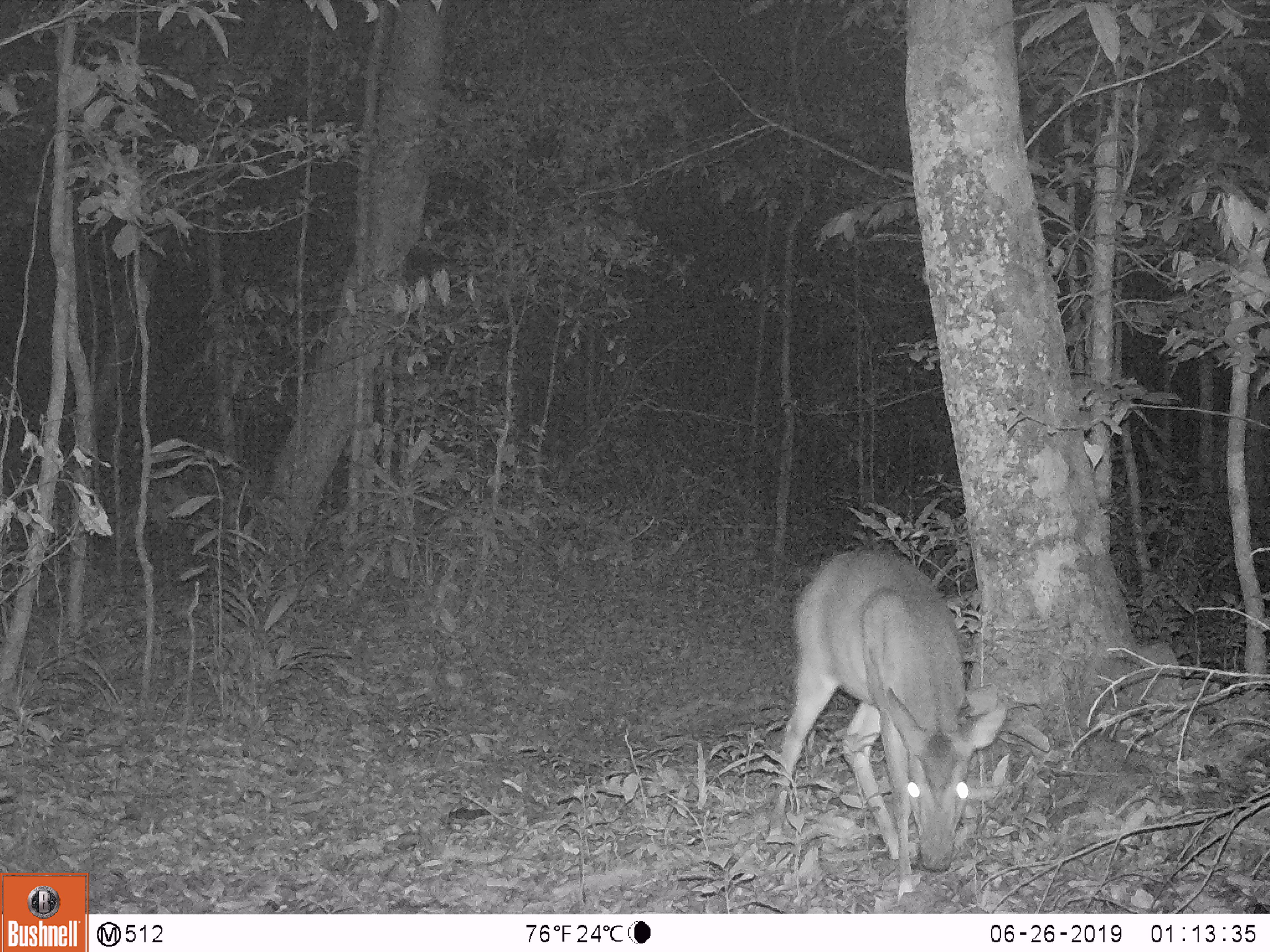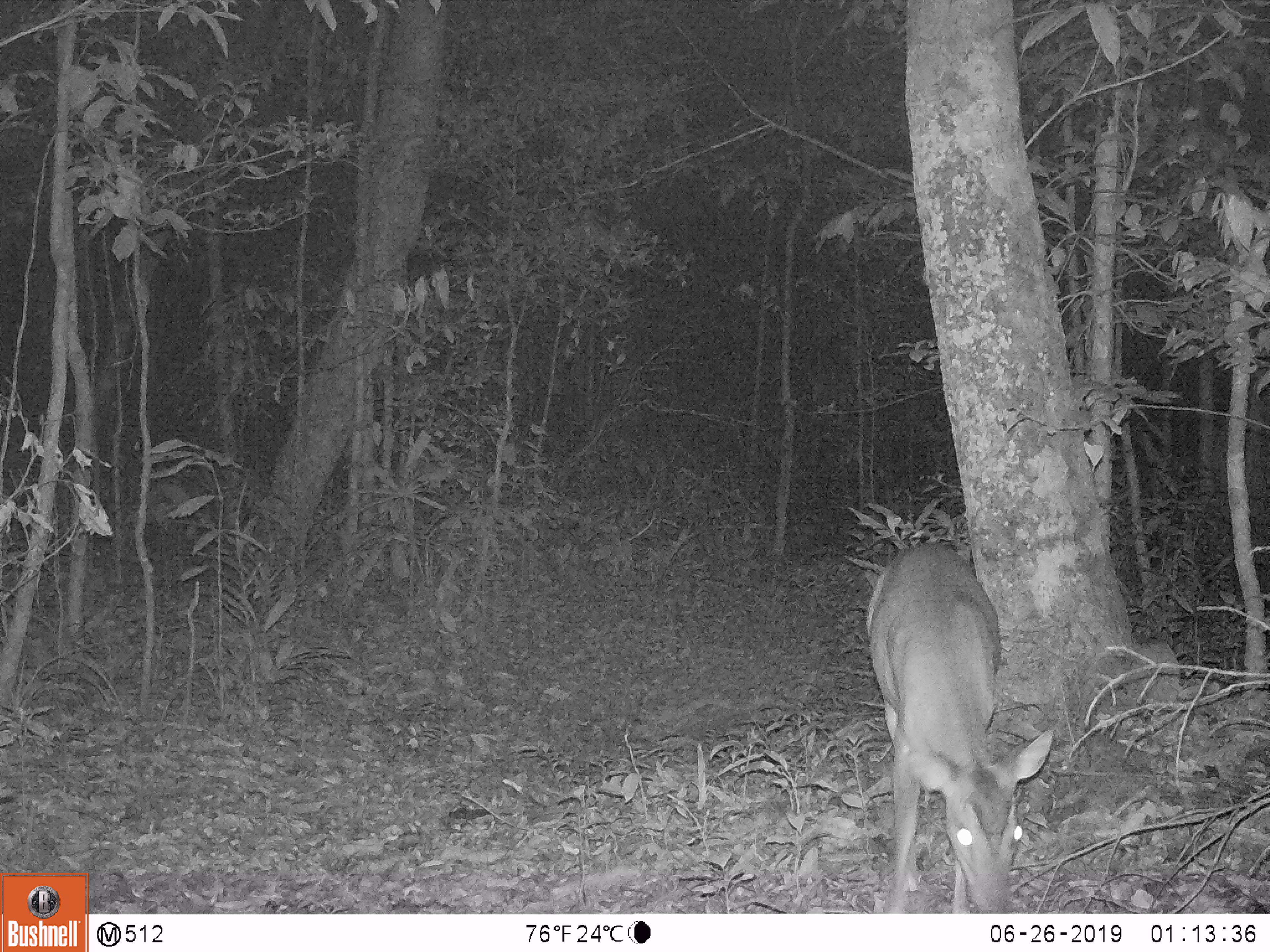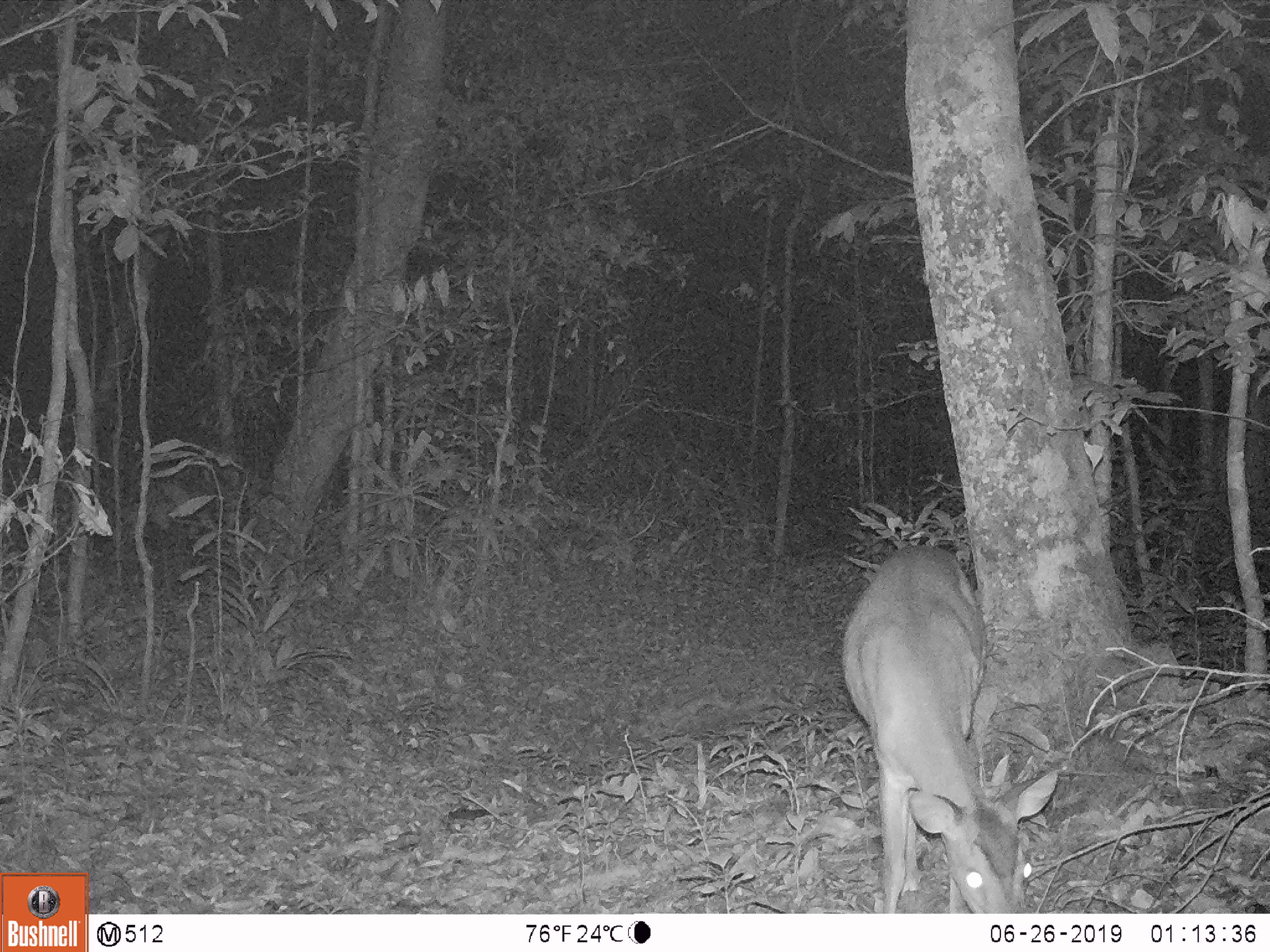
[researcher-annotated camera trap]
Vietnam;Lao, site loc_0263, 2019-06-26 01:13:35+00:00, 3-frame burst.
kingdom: Animalia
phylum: Chordata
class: Mammalia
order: Artiodactyla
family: Cervidae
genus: Muntiacus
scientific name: Muntiacus vuquangensis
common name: large-antlered muntjac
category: large antlered muntjac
Large antlered muntjac (large-antlered muntjac) (Muntiacus vuquangensis). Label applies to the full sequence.